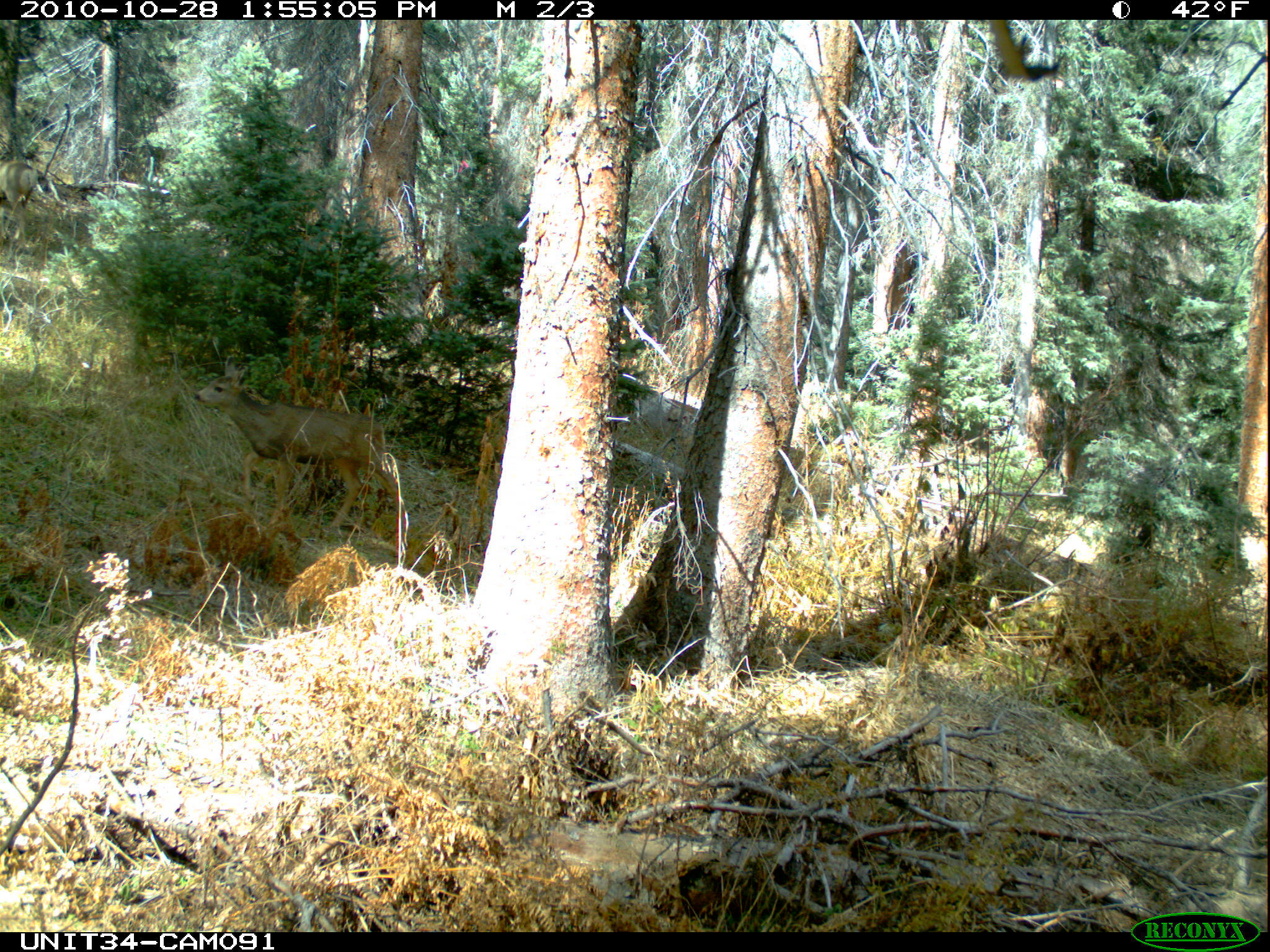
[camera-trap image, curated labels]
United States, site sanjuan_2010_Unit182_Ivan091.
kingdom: Animalia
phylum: Chordata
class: Mammalia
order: Artiodactyla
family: Cervidae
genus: Odocoileus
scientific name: Odocoileus hemionus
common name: mule deer